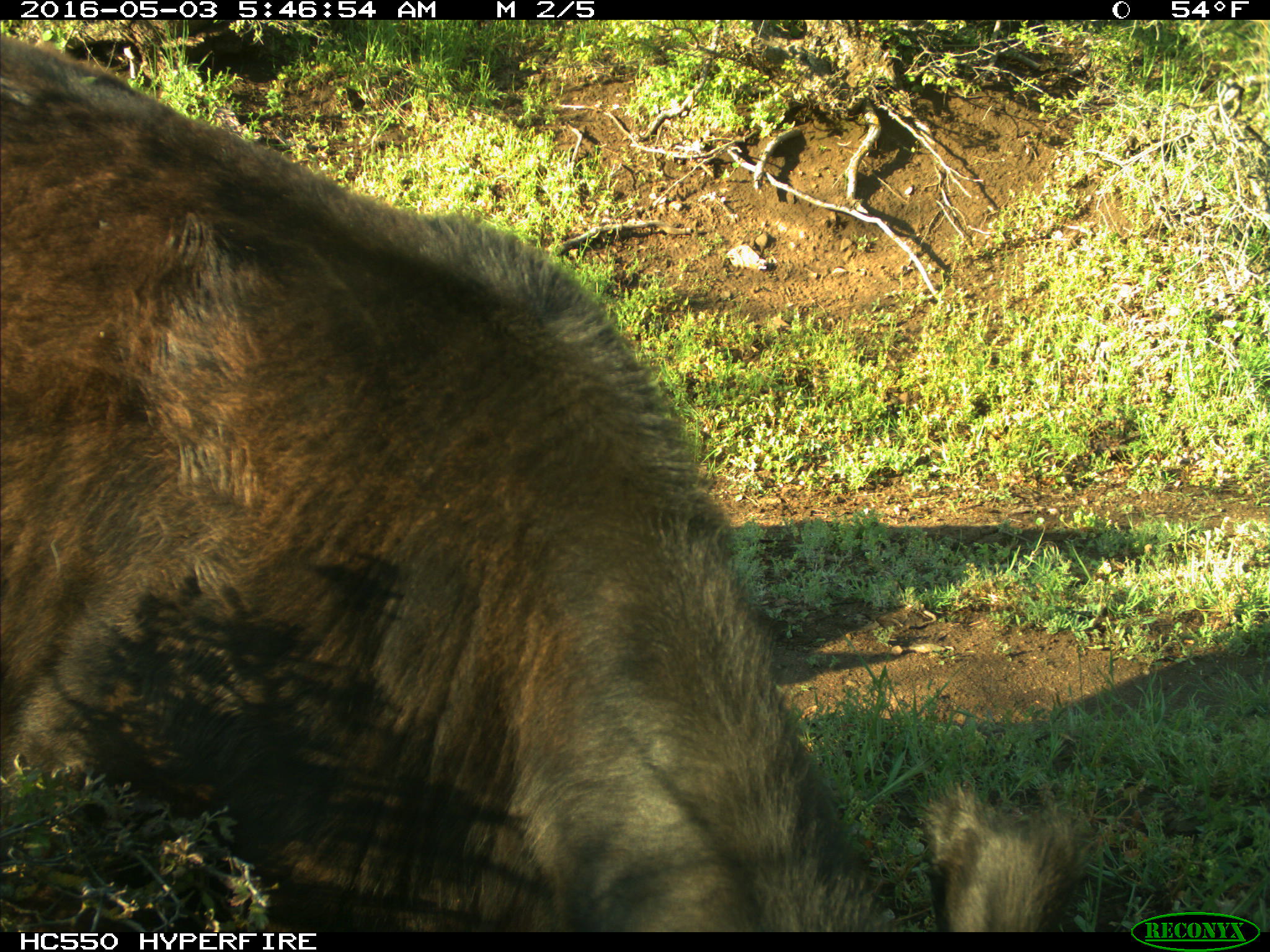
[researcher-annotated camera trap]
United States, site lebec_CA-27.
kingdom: Animalia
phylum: Chordata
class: Mammalia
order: Artiodactyla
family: Bovidae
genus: Bos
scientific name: Bos taurus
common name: domestic cow